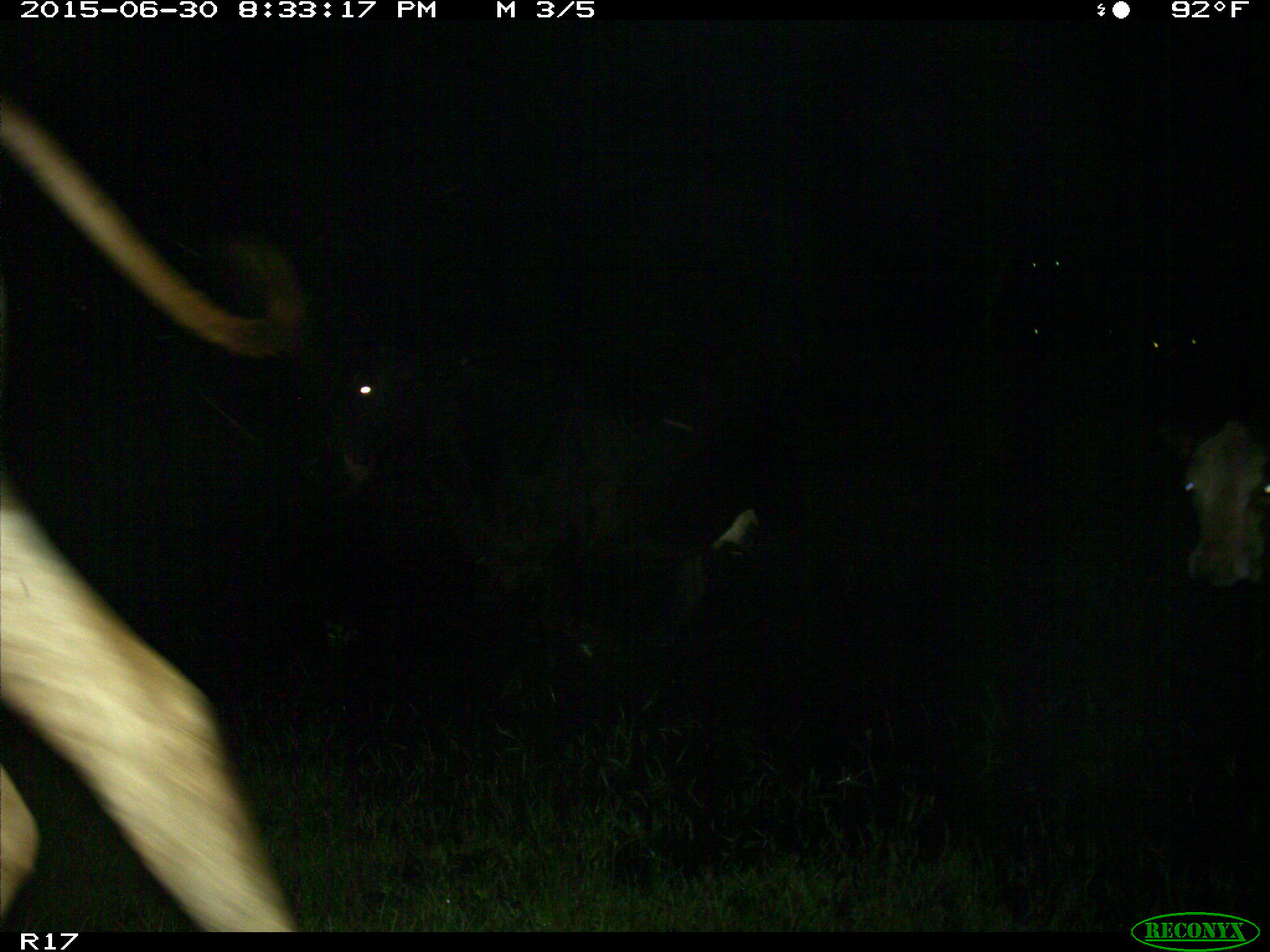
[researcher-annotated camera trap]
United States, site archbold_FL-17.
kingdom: Animalia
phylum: Chordata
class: Mammalia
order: Artiodactyla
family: Bovidae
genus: Bos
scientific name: Bos taurus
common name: domestic cow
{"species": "Bos taurus (domestic cow)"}